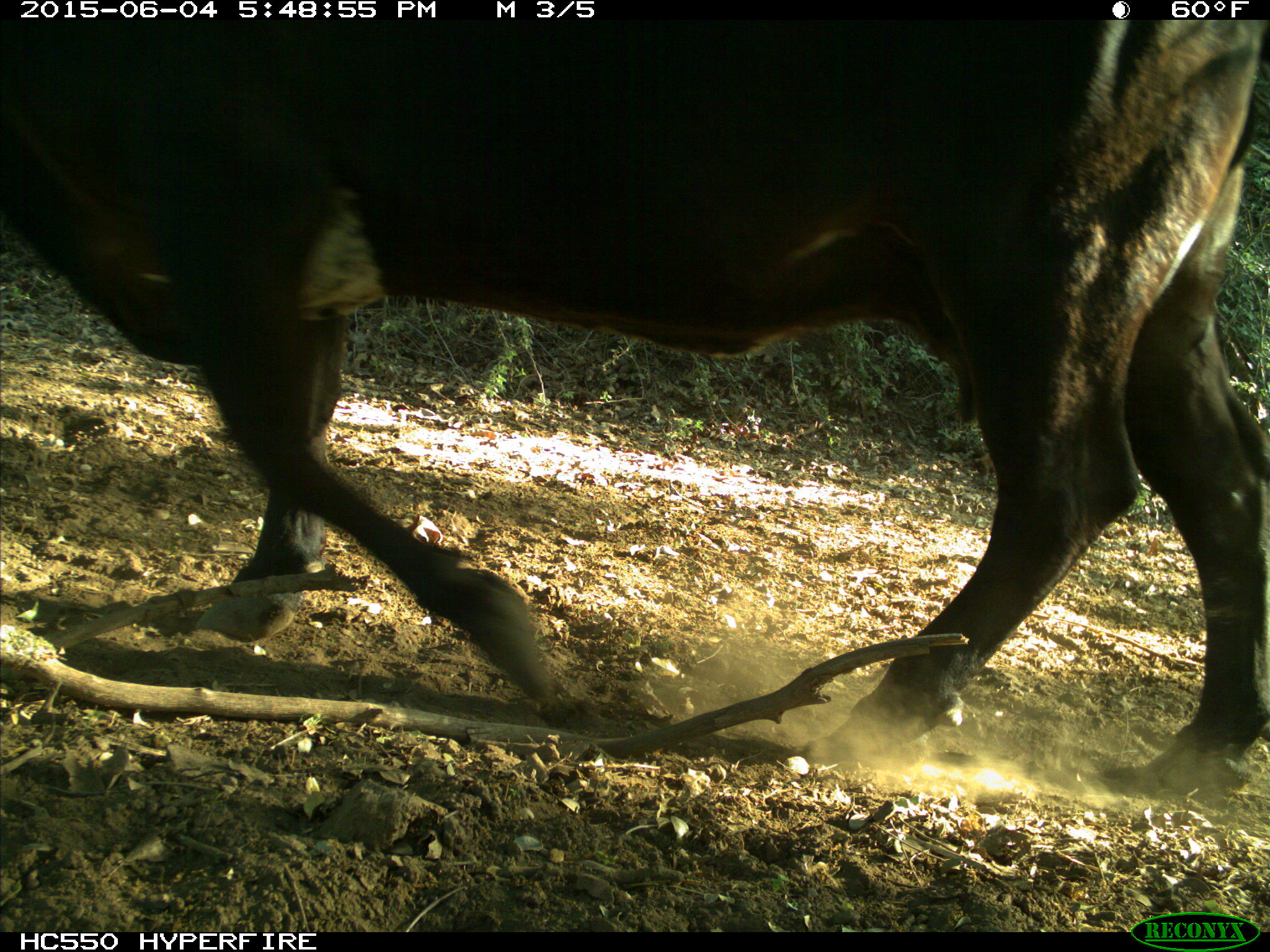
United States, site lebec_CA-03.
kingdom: Animalia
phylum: Chordata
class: Mammalia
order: Artiodactyla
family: Bovidae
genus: Bos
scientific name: Bos taurus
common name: domestic cow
Bos taurus (domestic cow).